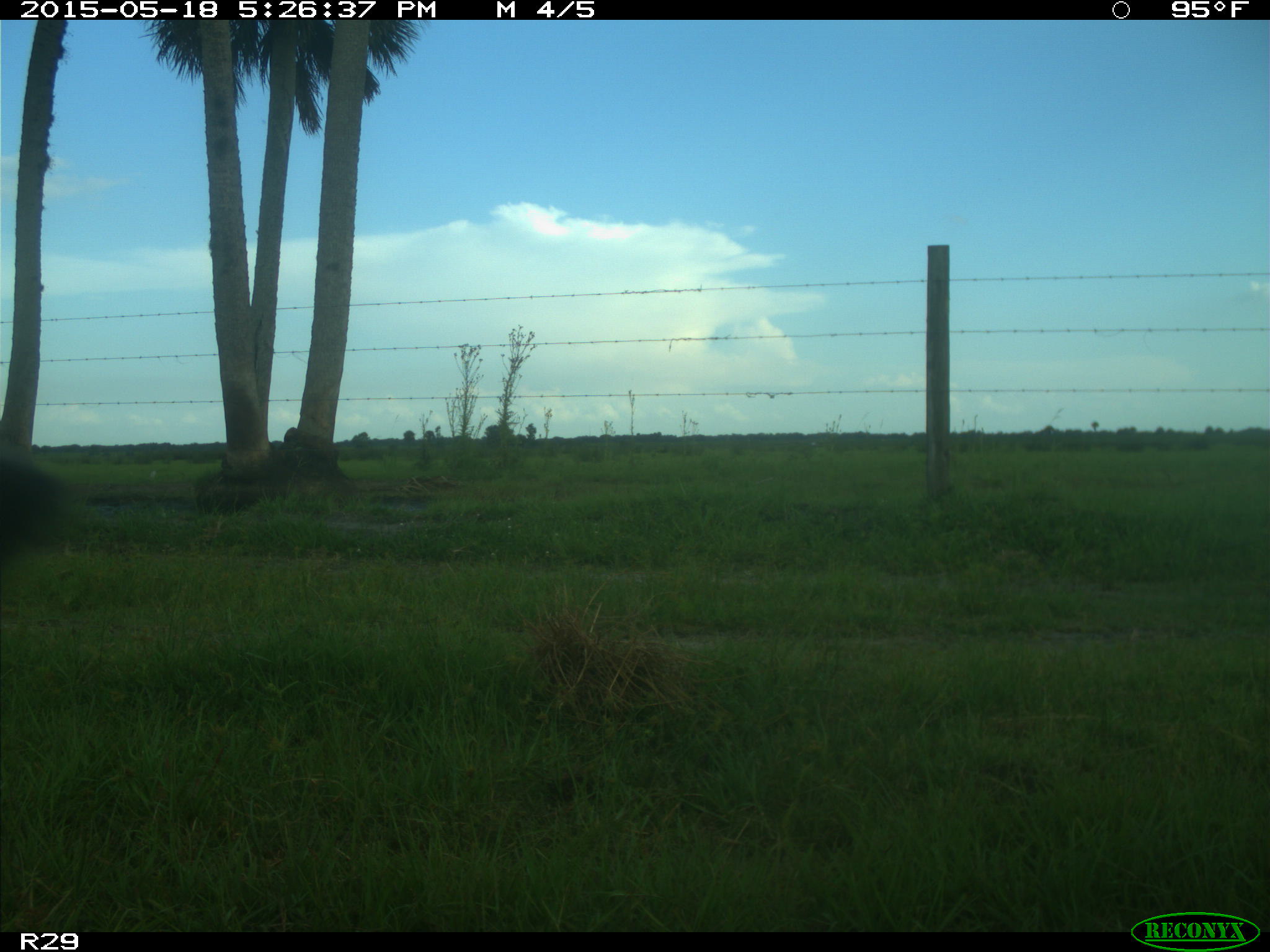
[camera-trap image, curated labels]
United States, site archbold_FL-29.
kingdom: Animalia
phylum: Chordata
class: Mammalia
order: Artiodactyla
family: Bovidae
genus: Bos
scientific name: Bos taurus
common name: domestic cow